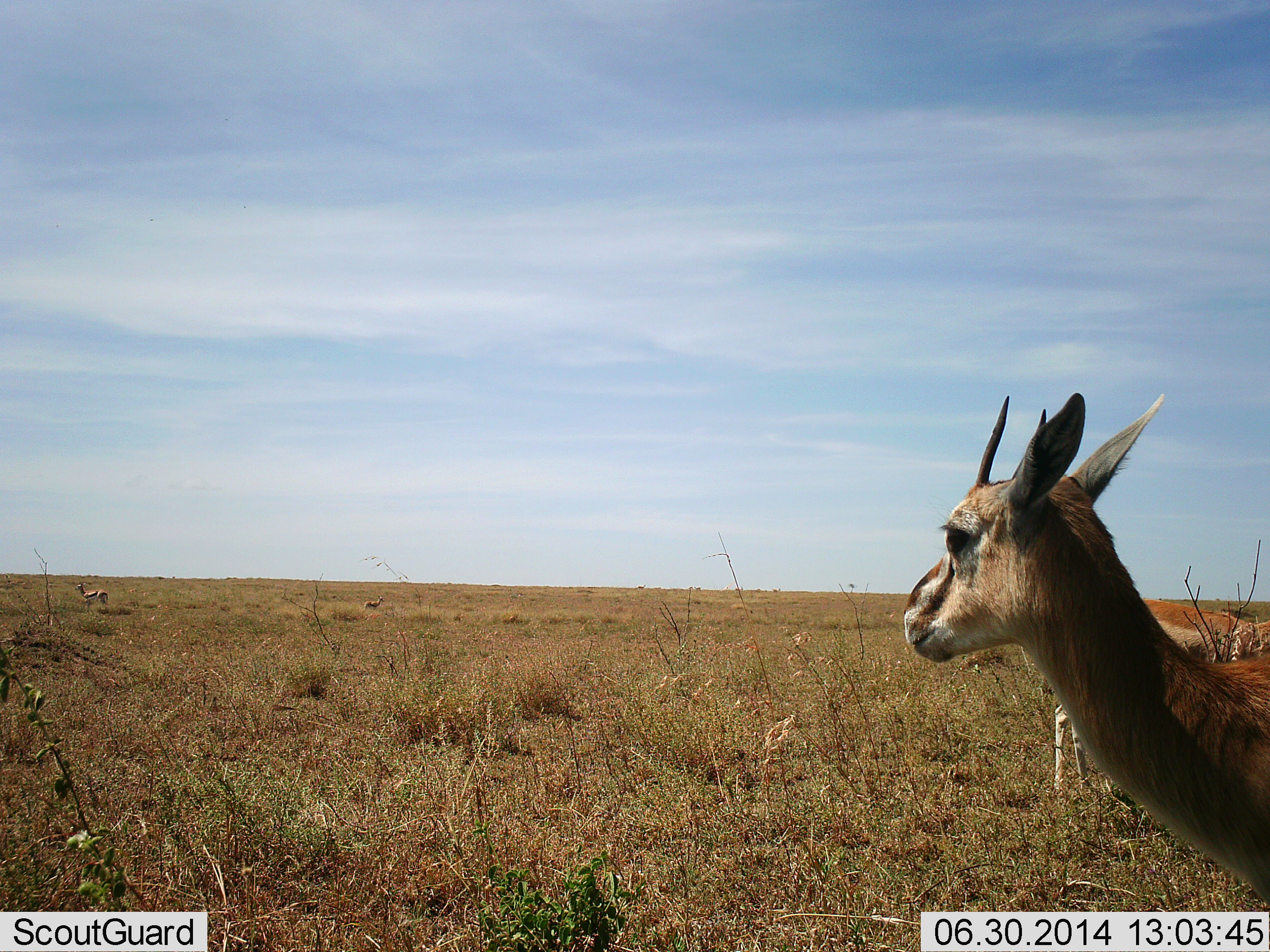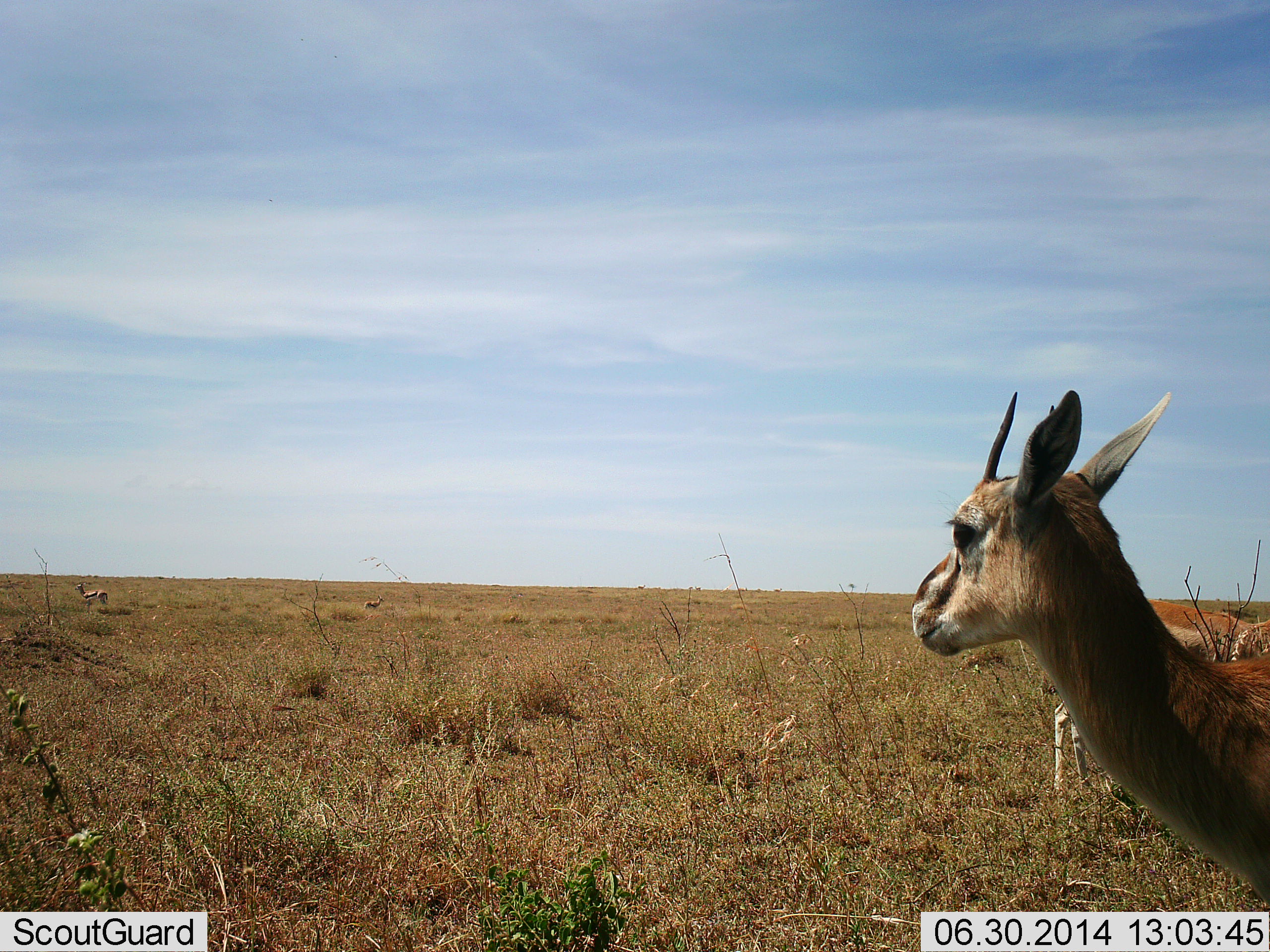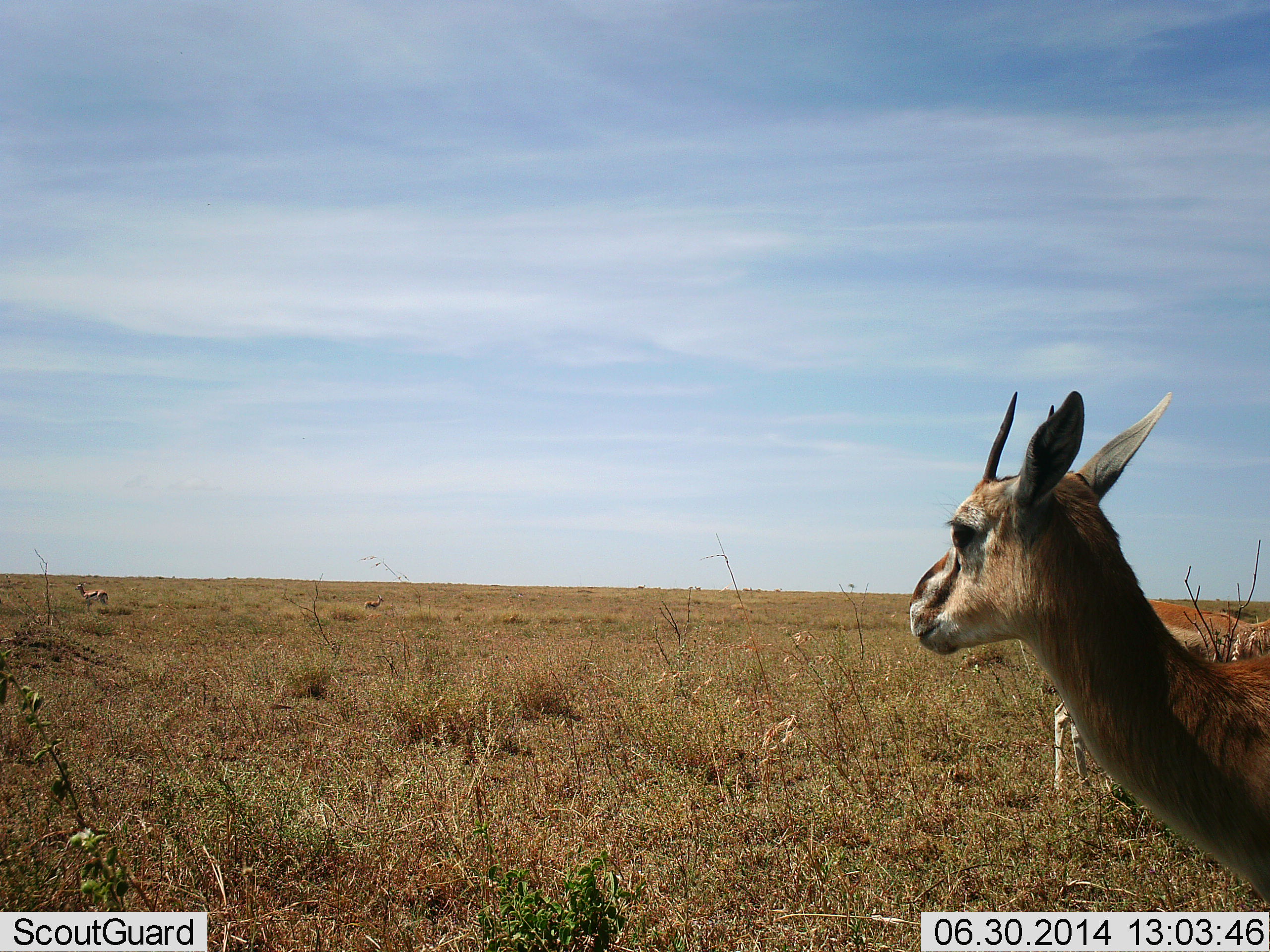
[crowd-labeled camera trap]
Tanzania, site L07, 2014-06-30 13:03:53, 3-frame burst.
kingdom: Animalia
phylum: Chordata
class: Mammalia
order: Artiodactyla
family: Bovidae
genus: Eudorcas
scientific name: Eudorcas thomsonii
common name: thomson's gazelle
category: gazellethomsons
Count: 3.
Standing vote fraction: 100%.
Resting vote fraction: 0%.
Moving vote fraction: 0%.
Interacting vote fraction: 0%.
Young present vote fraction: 0%.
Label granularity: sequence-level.